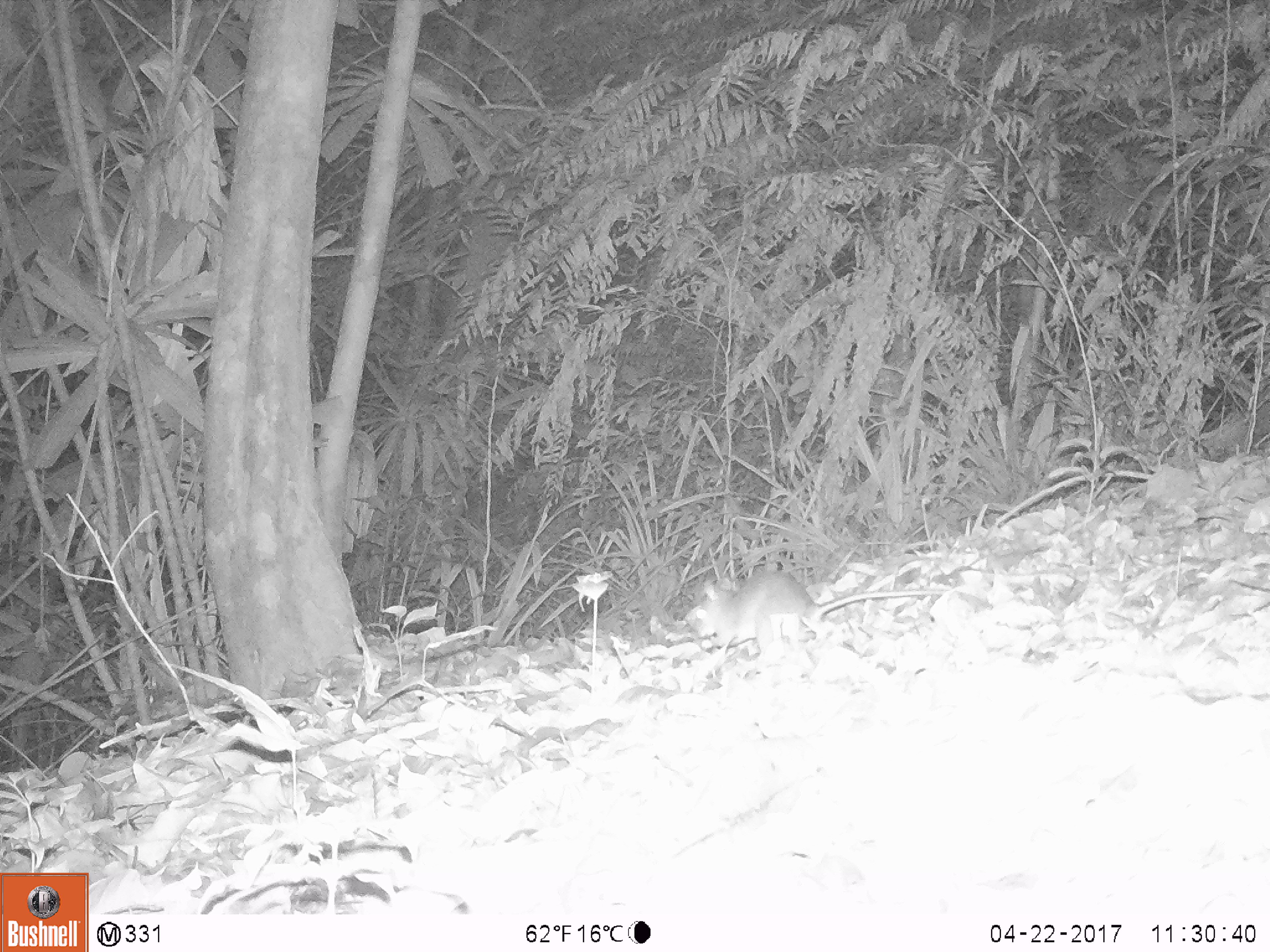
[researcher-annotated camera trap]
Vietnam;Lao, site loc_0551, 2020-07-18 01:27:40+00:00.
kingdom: Animalia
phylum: Chordata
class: Mammalia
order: Rodentia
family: Muridae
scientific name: Muridae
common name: old-world mice and rats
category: unidentified murid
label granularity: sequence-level